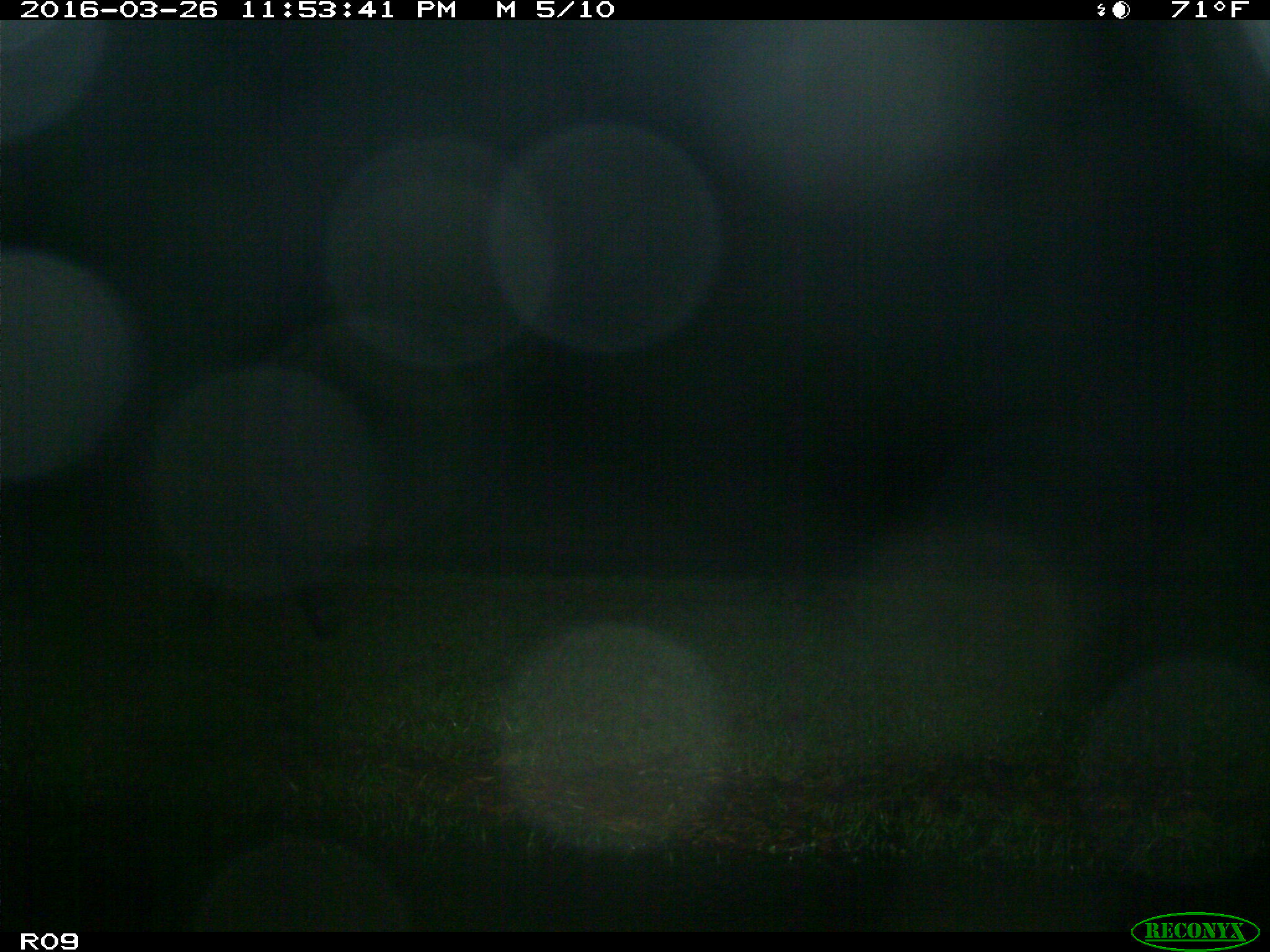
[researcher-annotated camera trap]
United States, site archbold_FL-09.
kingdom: Animalia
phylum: Chordata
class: Mammalia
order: Artiodactyla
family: Bovidae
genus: Bos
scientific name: Bos taurus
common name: domestic cow